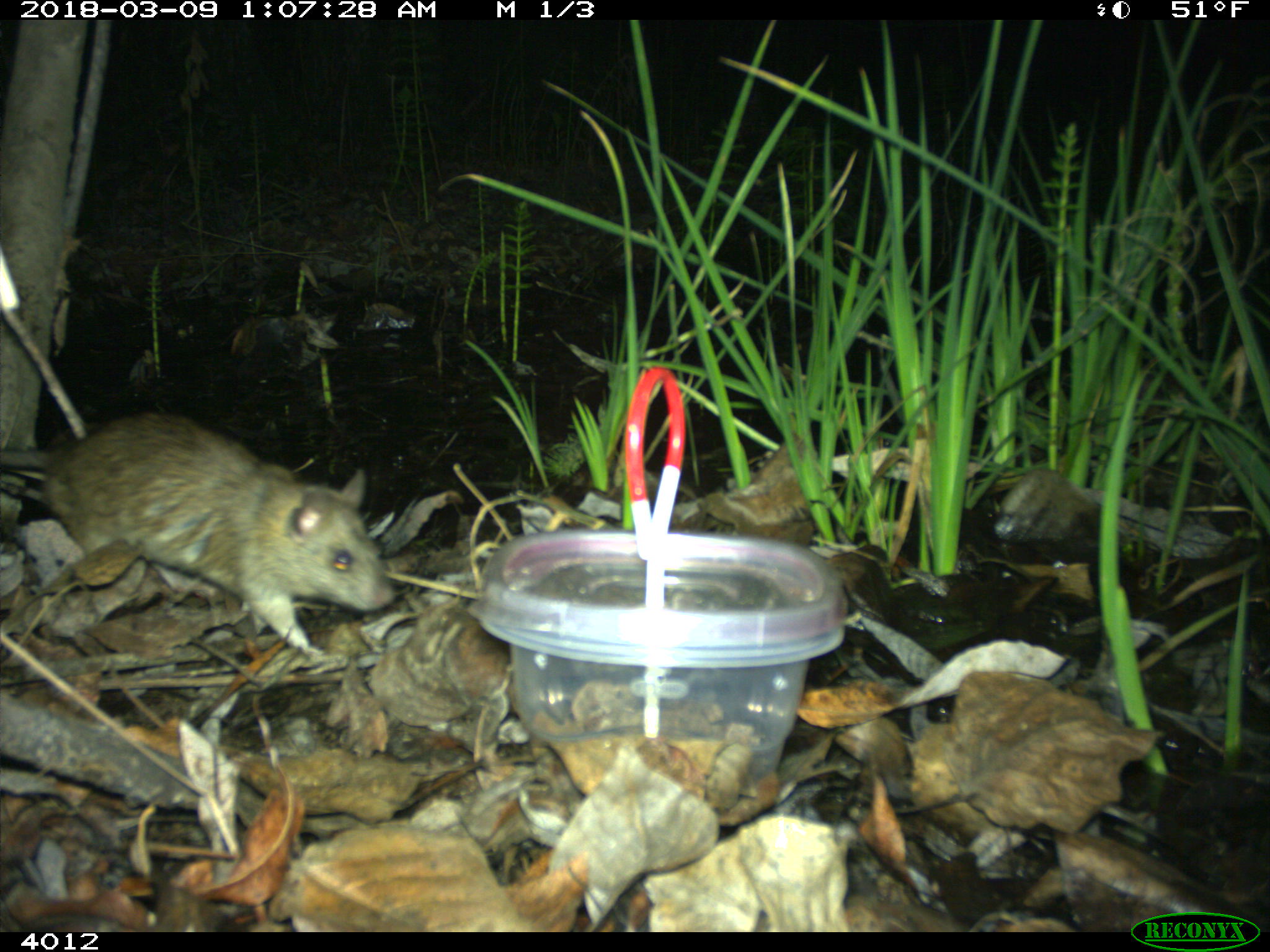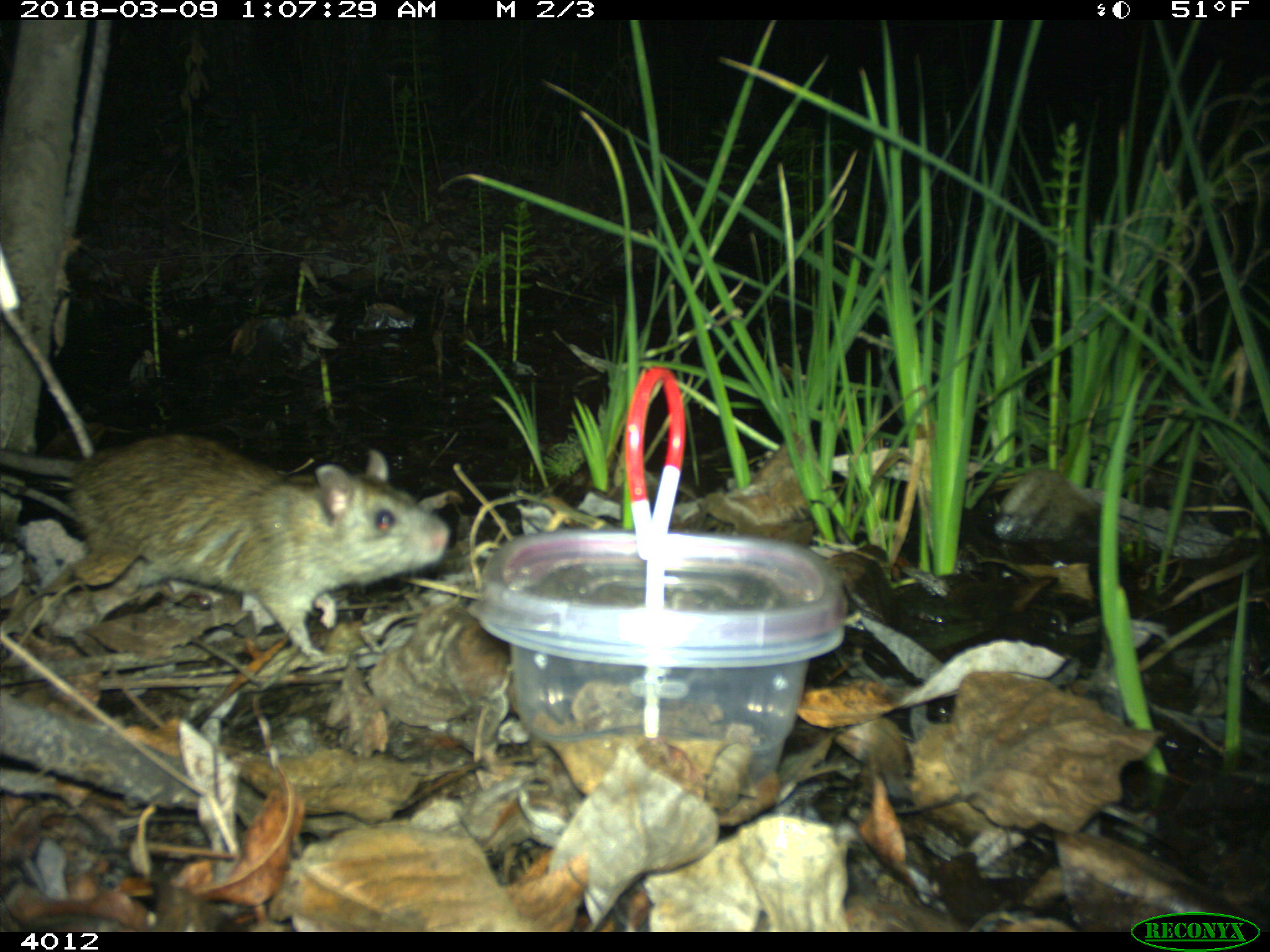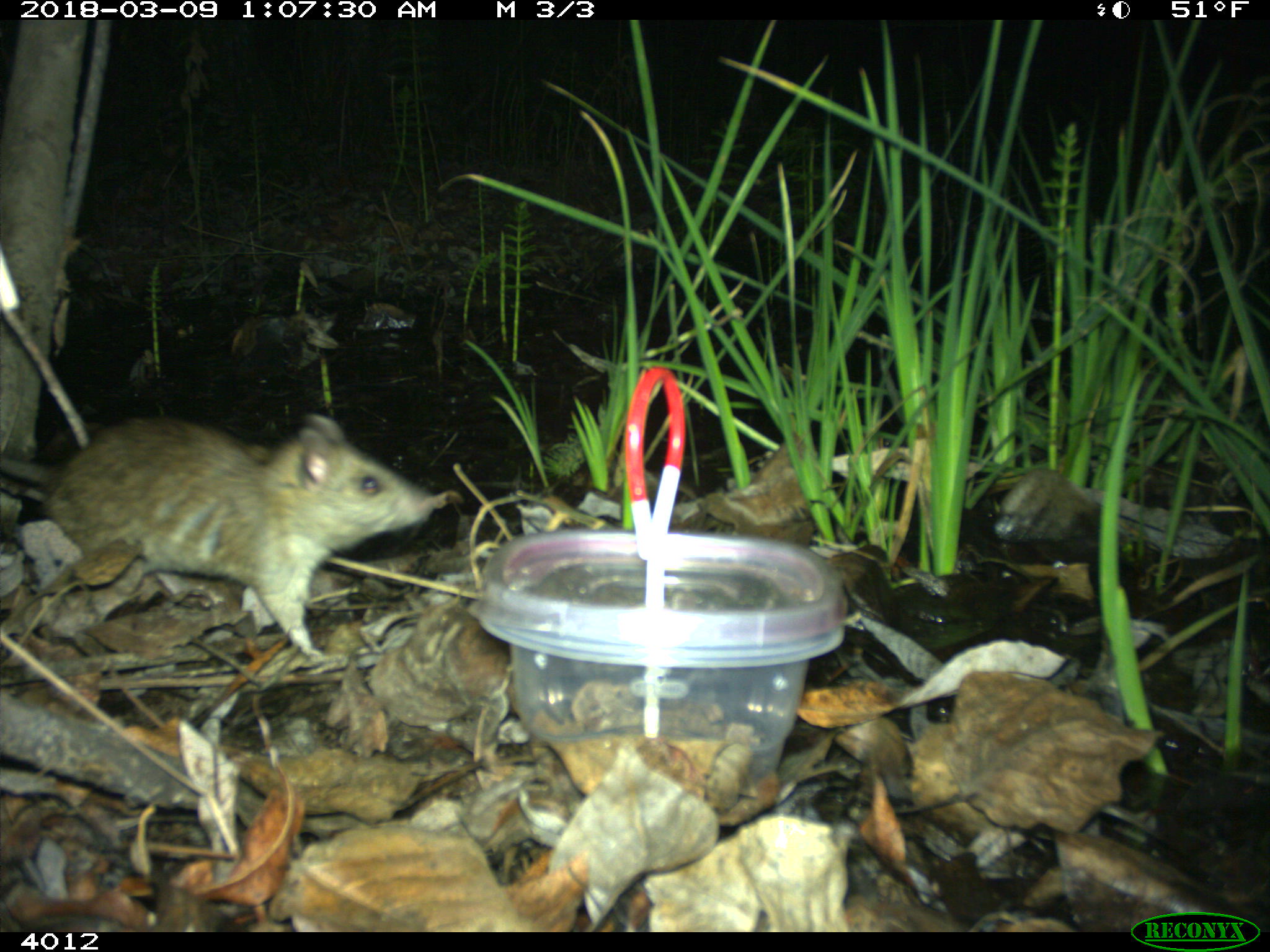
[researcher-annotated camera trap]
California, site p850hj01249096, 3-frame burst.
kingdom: Animalia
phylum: Chordata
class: Mammalia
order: Rodentia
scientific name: Rodentia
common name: rodent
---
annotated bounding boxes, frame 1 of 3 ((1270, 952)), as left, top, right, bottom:
rodent: 0, 412, 395, 653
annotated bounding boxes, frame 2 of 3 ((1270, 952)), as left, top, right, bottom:
rodent: 0, 434, 451, 660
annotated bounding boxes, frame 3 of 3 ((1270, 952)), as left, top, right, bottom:
rodent: 0, 411, 432, 659